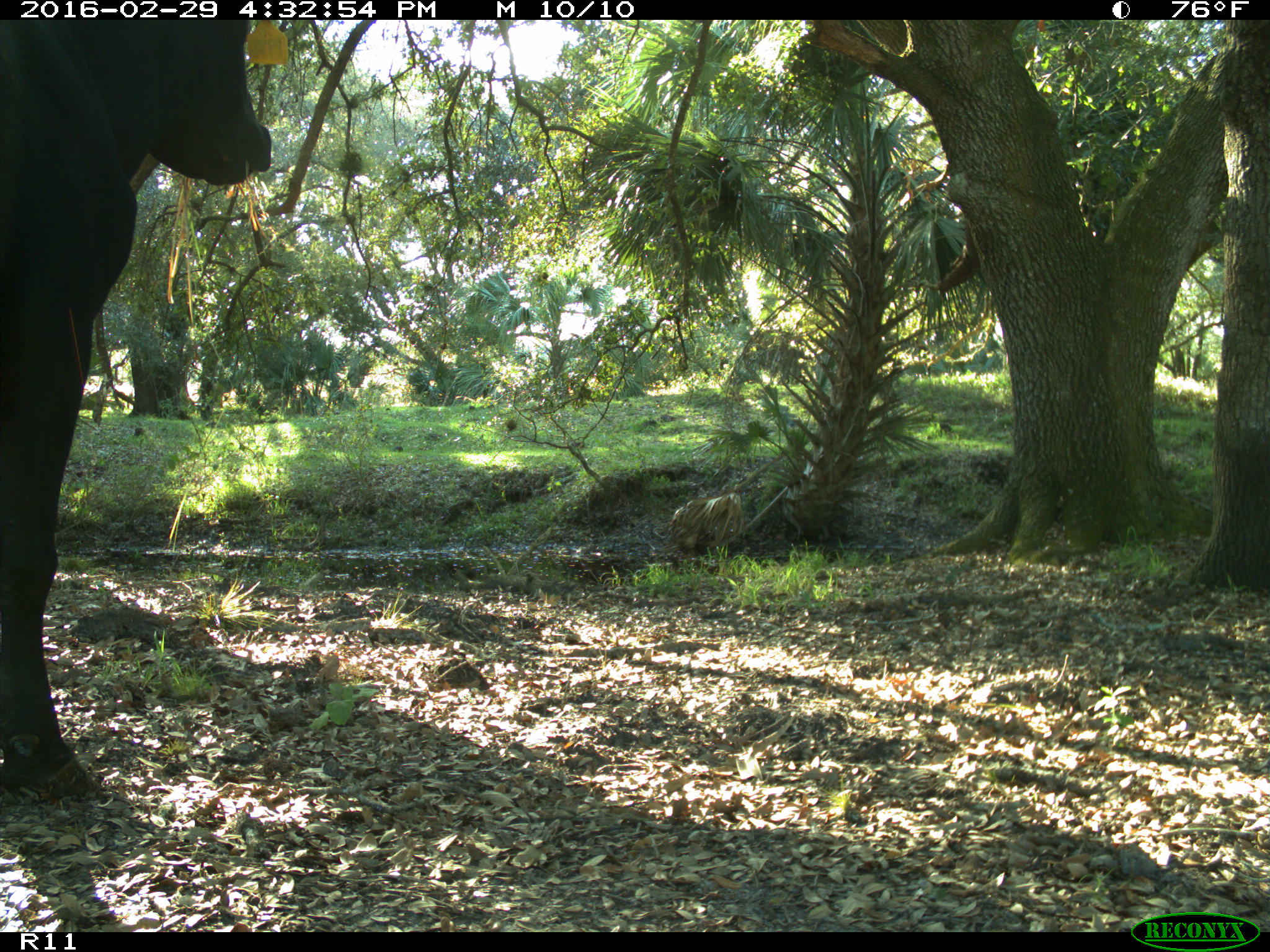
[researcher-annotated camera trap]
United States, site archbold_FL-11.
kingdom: Animalia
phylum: Chordata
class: Mammalia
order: Artiodactyla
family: Bovidae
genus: Bos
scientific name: Bos taurus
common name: domestic cow